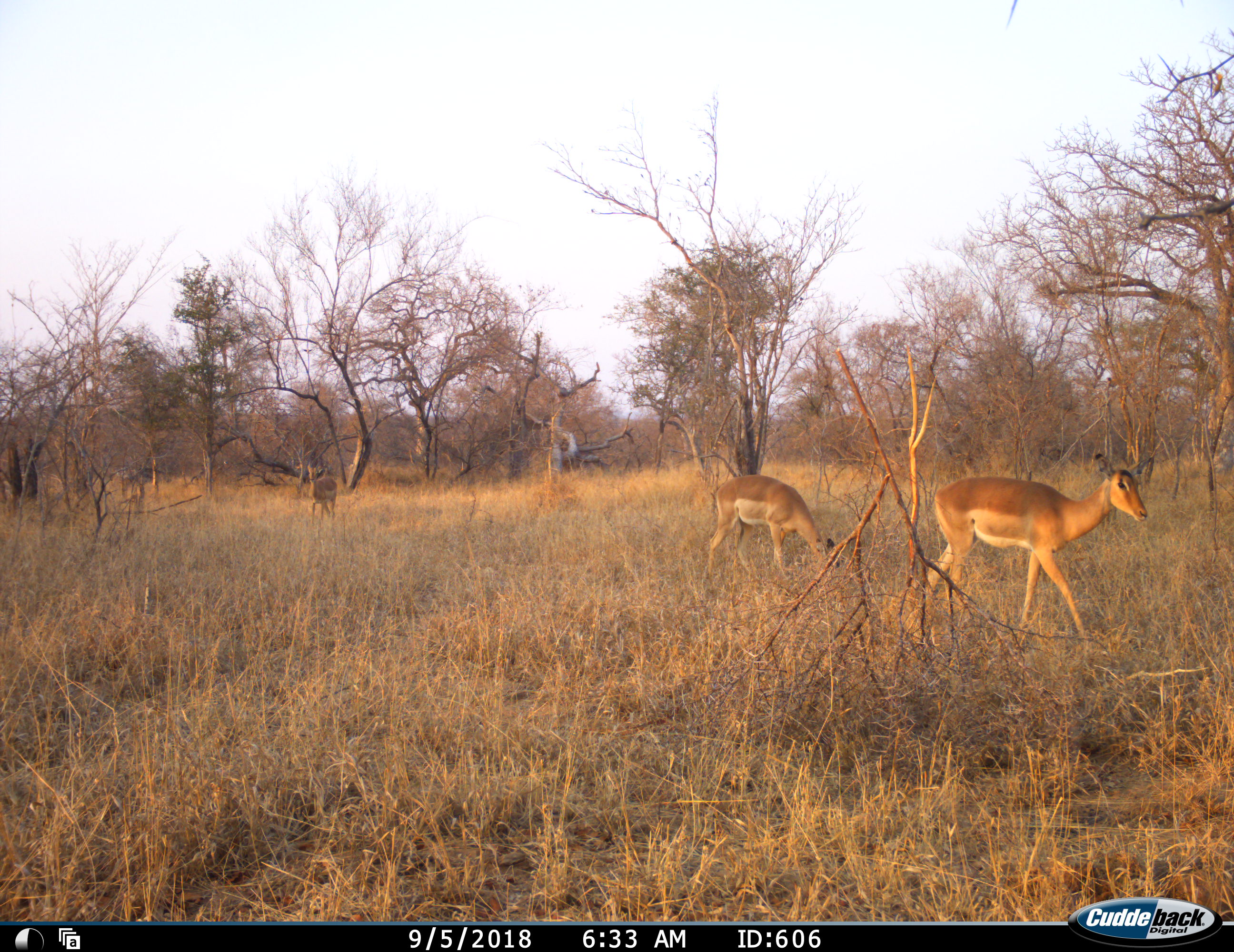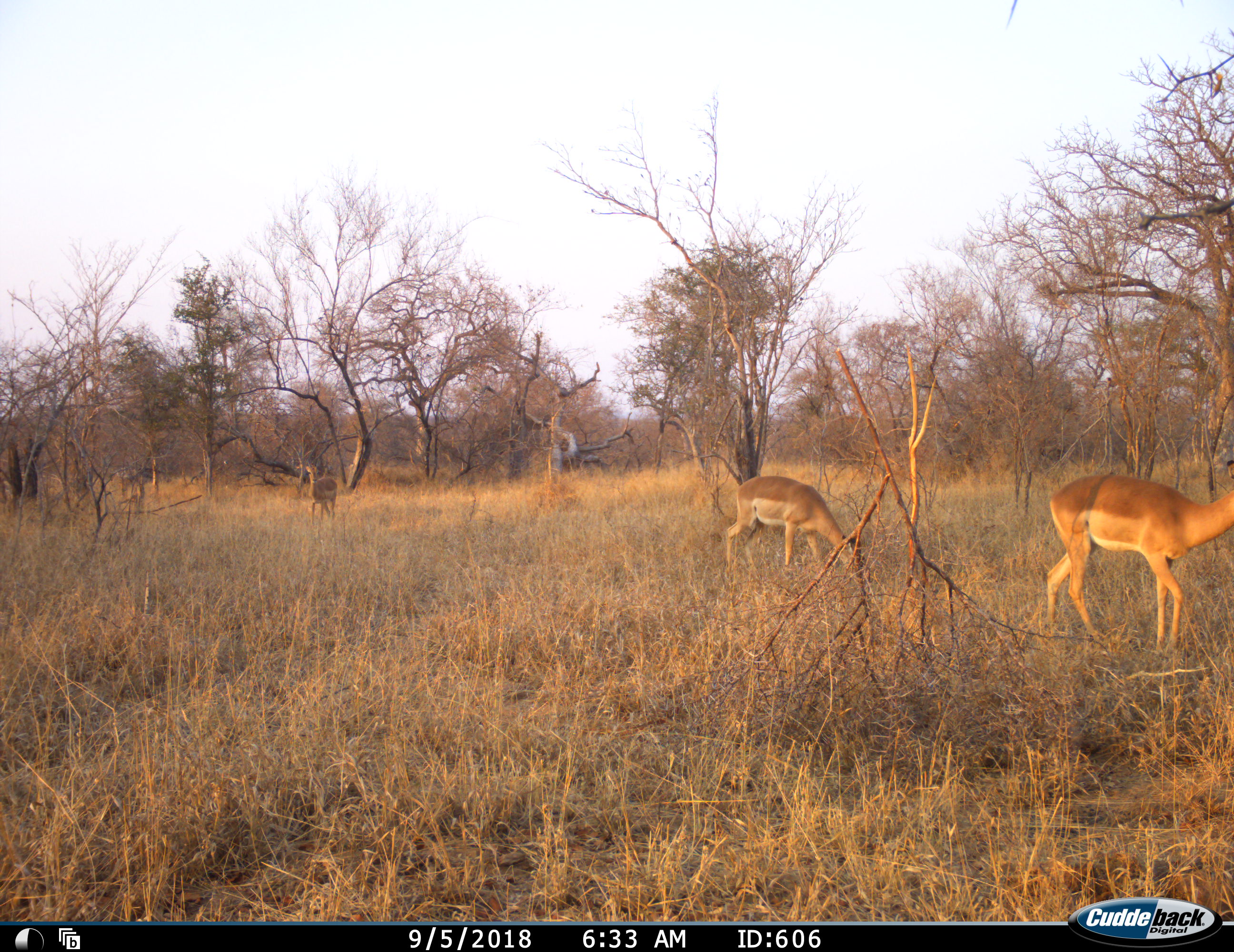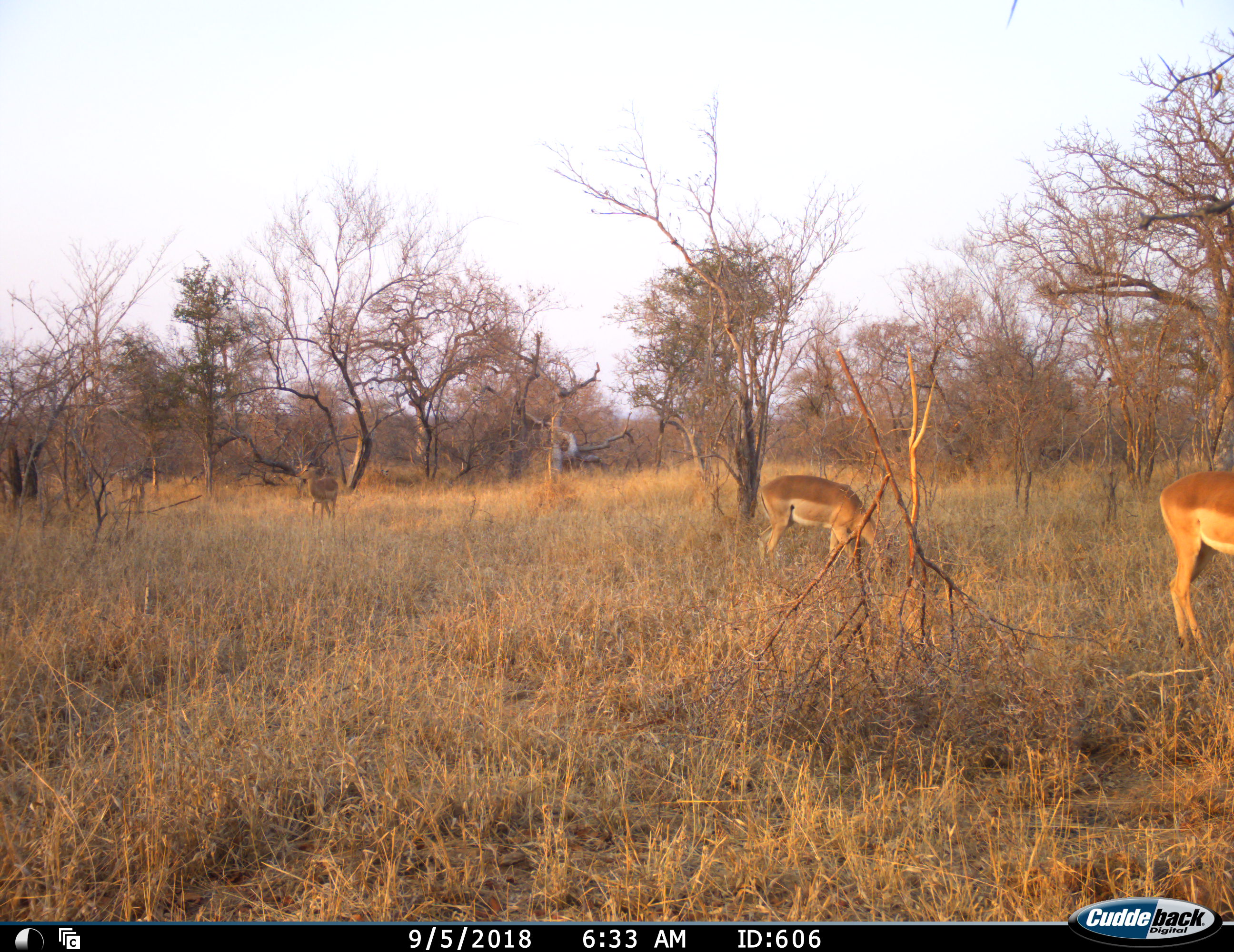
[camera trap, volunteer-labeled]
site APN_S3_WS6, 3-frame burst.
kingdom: Animalia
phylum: Chordata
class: Mammalia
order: Artiodactyla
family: Bovidae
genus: Aepyceros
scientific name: Aepyceros melampus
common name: impala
Impala (Aepyceros melampus), count 3. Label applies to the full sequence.